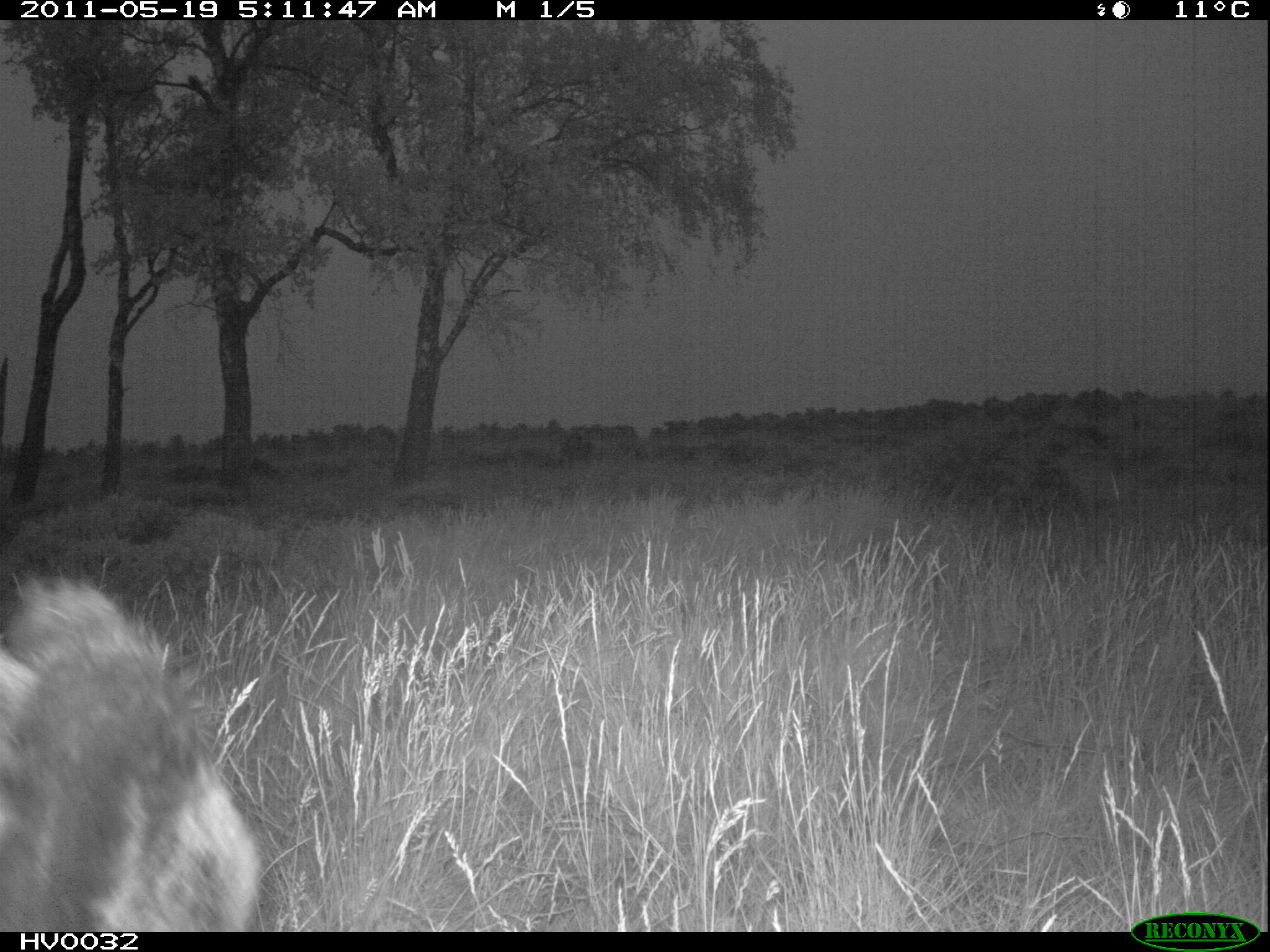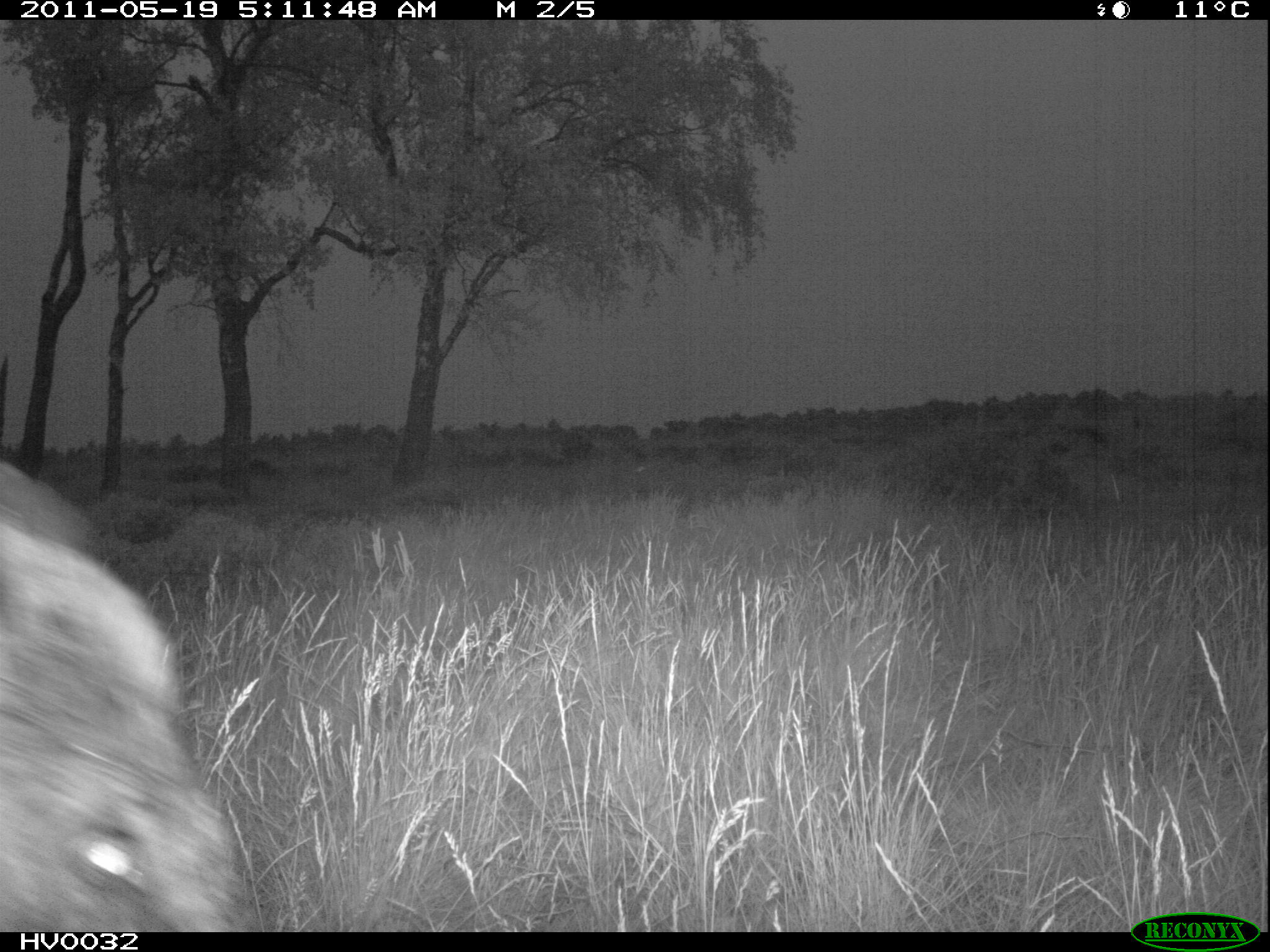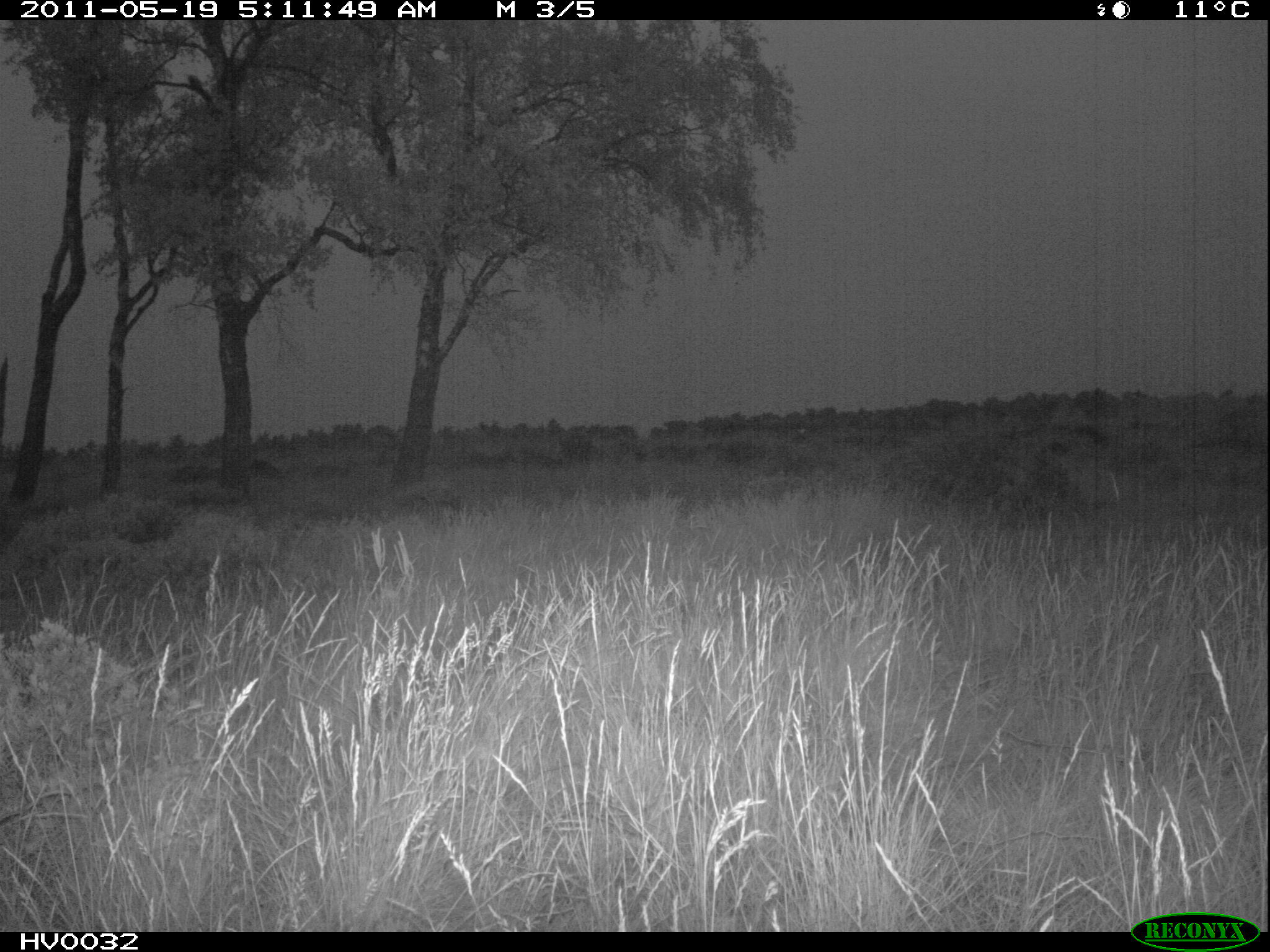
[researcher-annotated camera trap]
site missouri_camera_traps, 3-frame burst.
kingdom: Animalia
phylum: Chordata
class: Mammalia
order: Artiodactyla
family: Suidae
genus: Sus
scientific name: Sus scrofa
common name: wild boar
Wild boar (Sus scrofa).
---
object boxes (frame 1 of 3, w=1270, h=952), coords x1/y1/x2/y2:
wild boar: 7/571/283/937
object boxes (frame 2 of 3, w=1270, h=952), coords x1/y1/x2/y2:
wild boar: 7/457/265/931